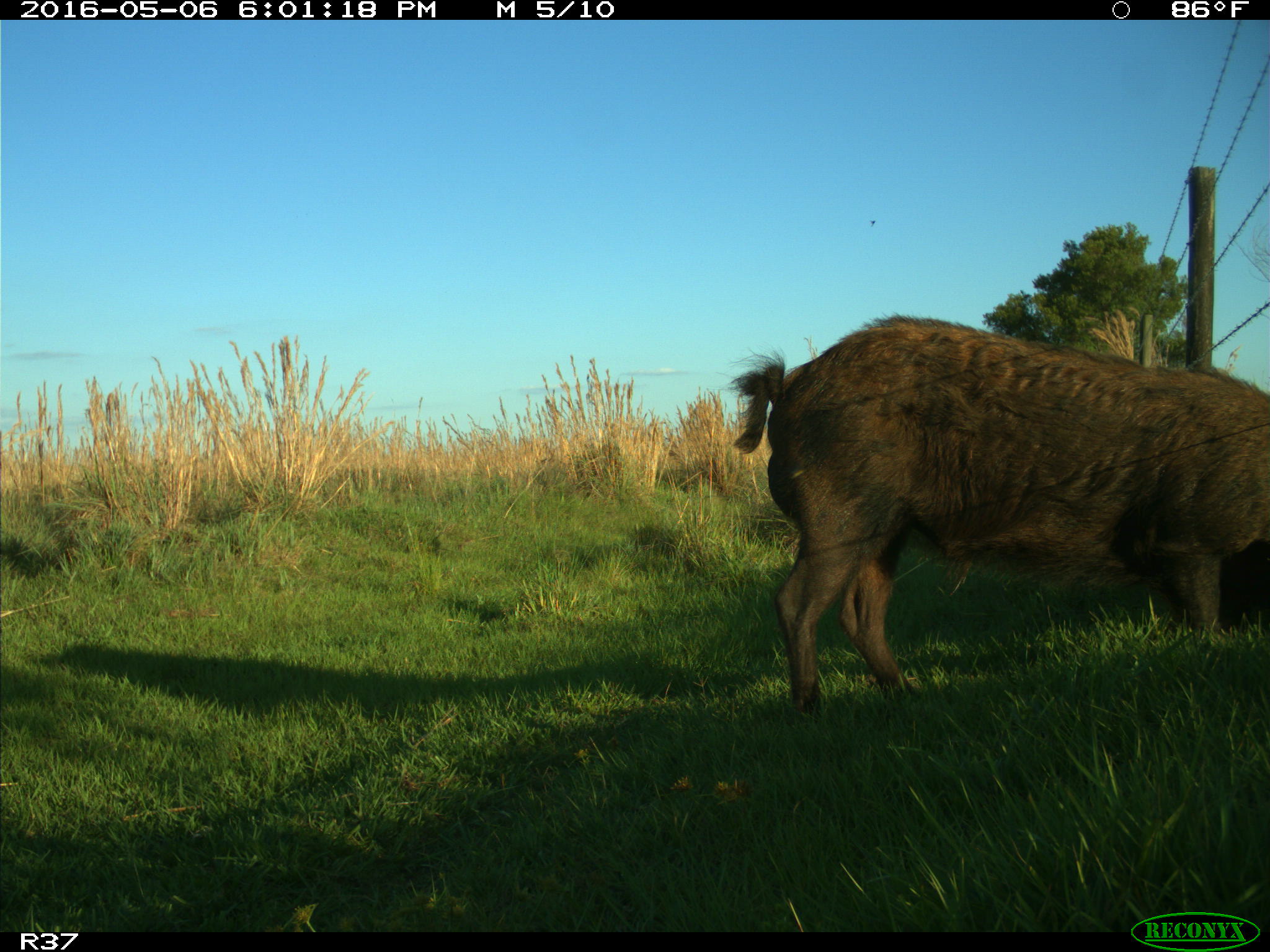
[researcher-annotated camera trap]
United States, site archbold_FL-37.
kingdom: Animalia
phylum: Chordata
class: Mammalia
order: Artiodactyla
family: Suidae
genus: Sus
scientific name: Sus scrofa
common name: wild boar